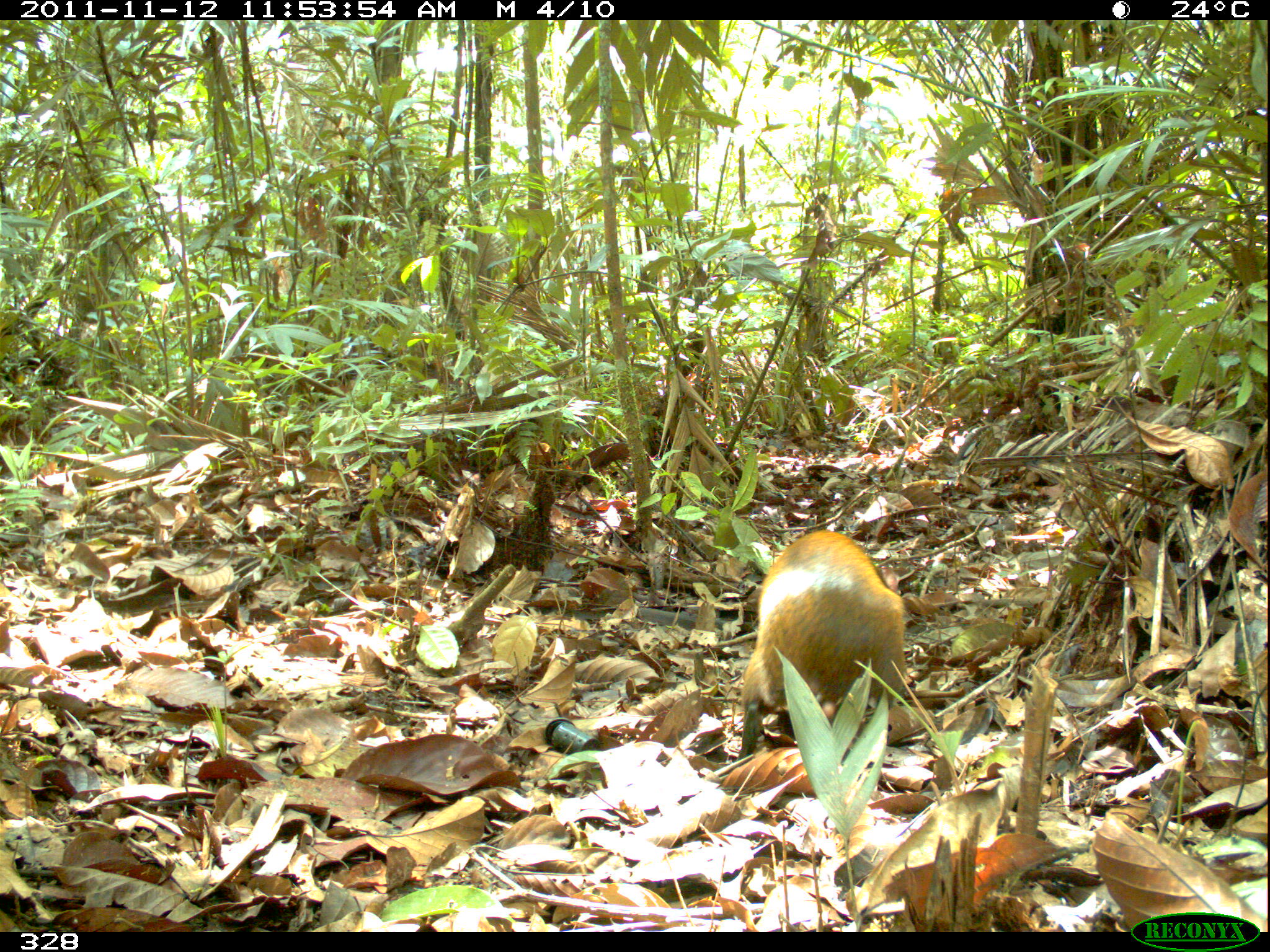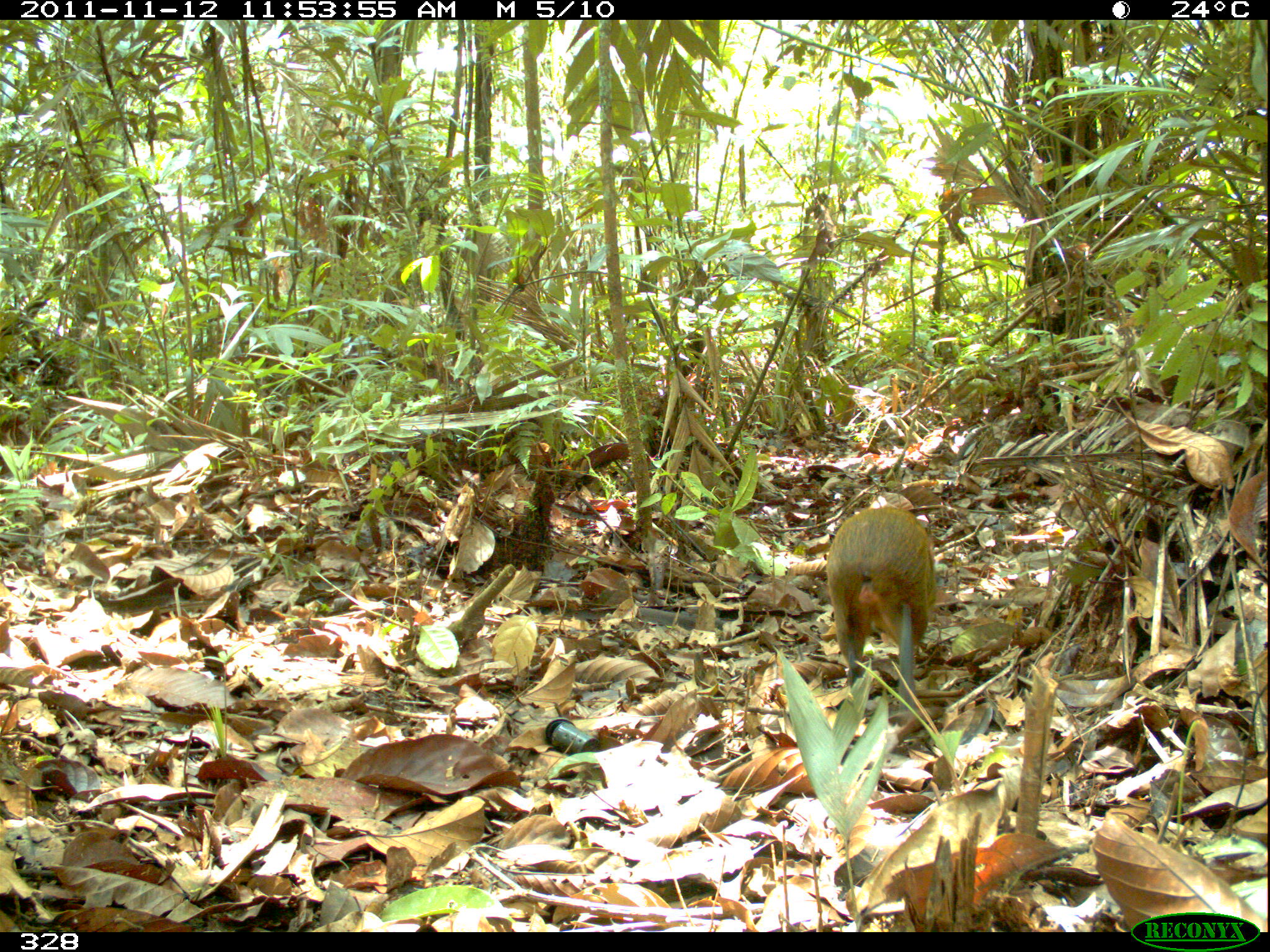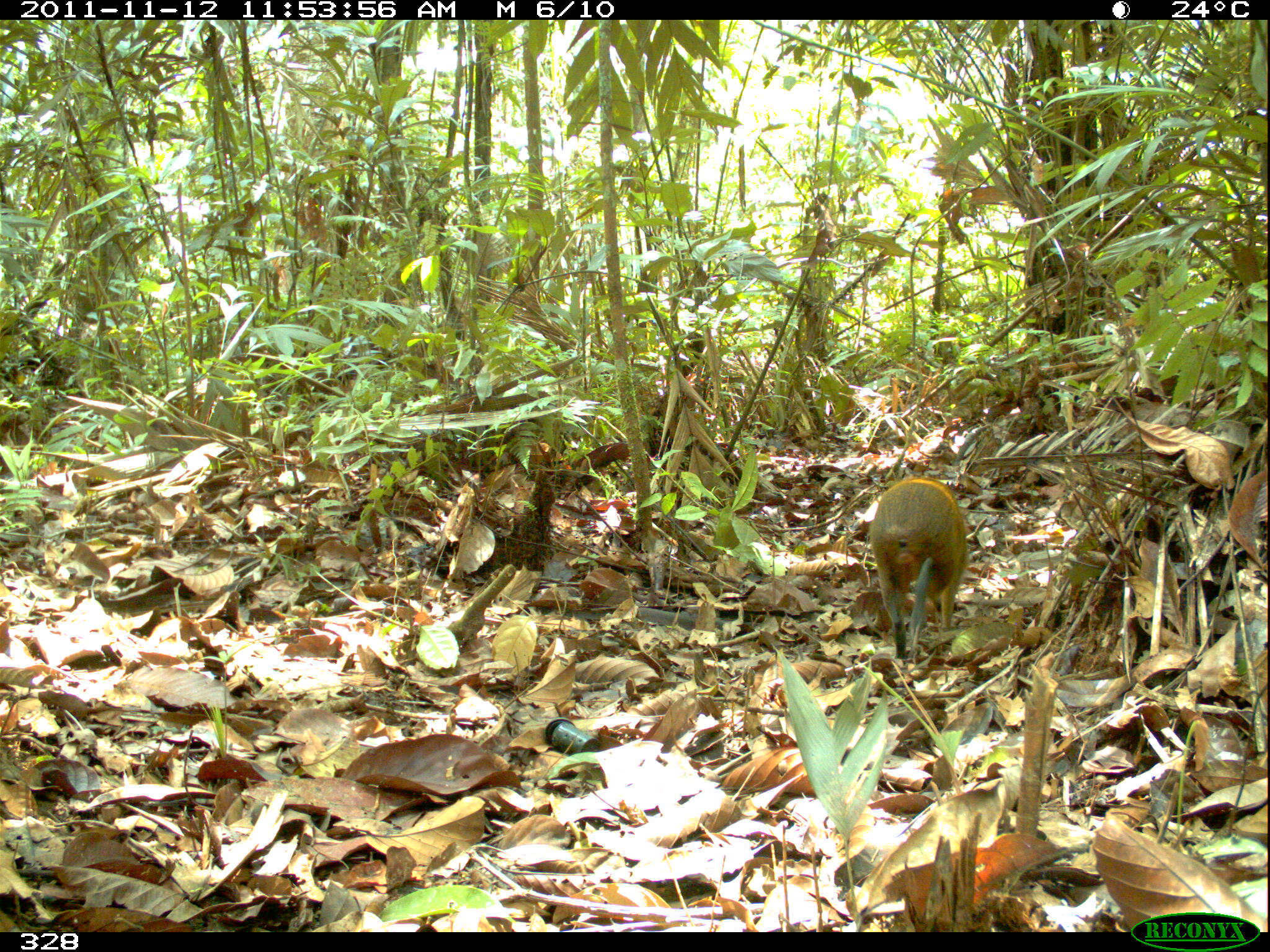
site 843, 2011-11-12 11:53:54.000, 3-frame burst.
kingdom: Animalia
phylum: Chordata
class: Mammalia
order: Rodentia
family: Dasyproctidae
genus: Dasyprocta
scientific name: Dasyprocta punctata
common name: central american agouti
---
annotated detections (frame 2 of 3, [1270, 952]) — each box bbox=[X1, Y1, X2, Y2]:
dasyprocta punctata: bbox=[823, 505, 937, 683]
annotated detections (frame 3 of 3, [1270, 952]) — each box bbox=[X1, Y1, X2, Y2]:
dasyprocta punctata: bbox=[868, 477, 969, 660]